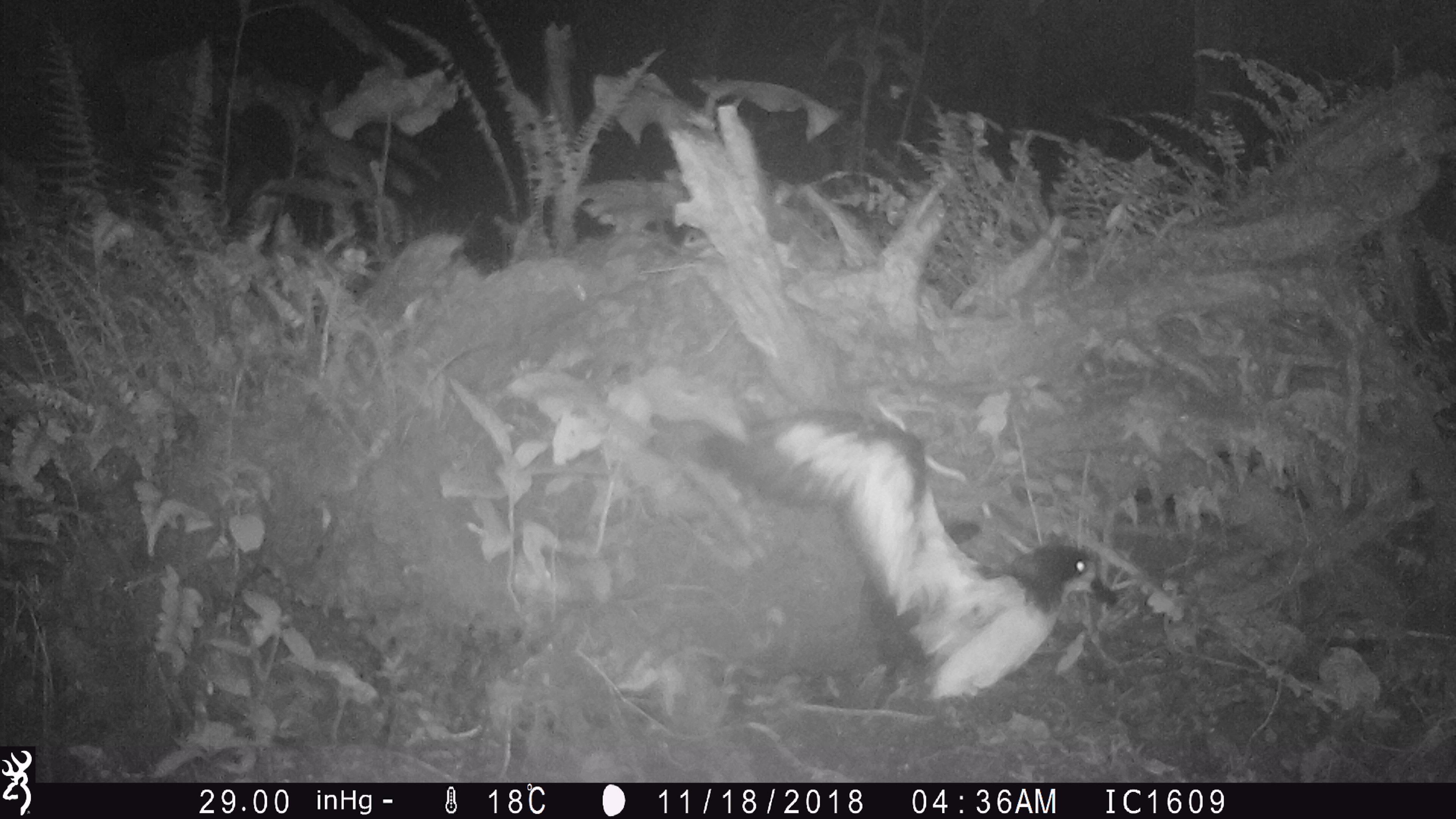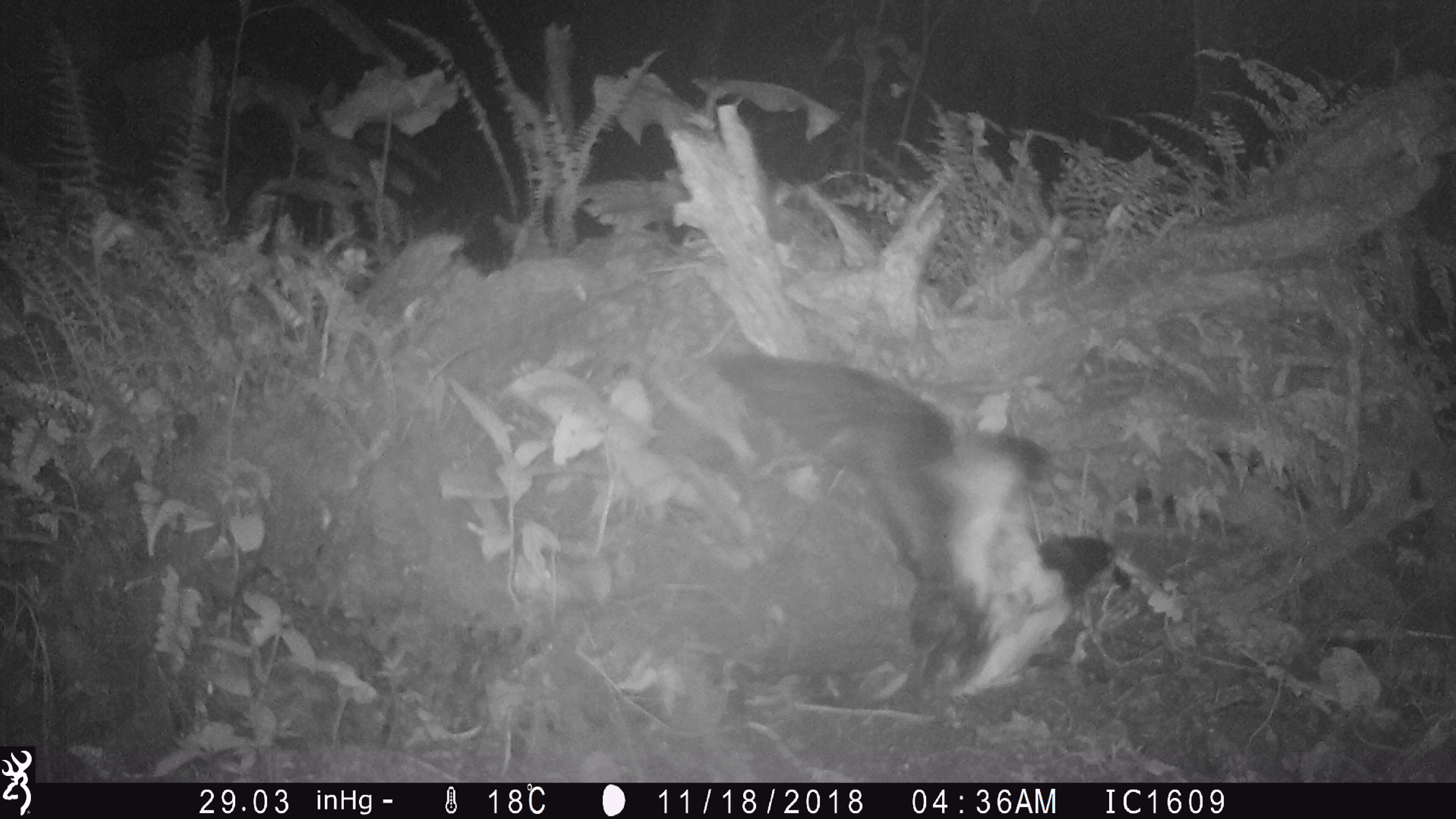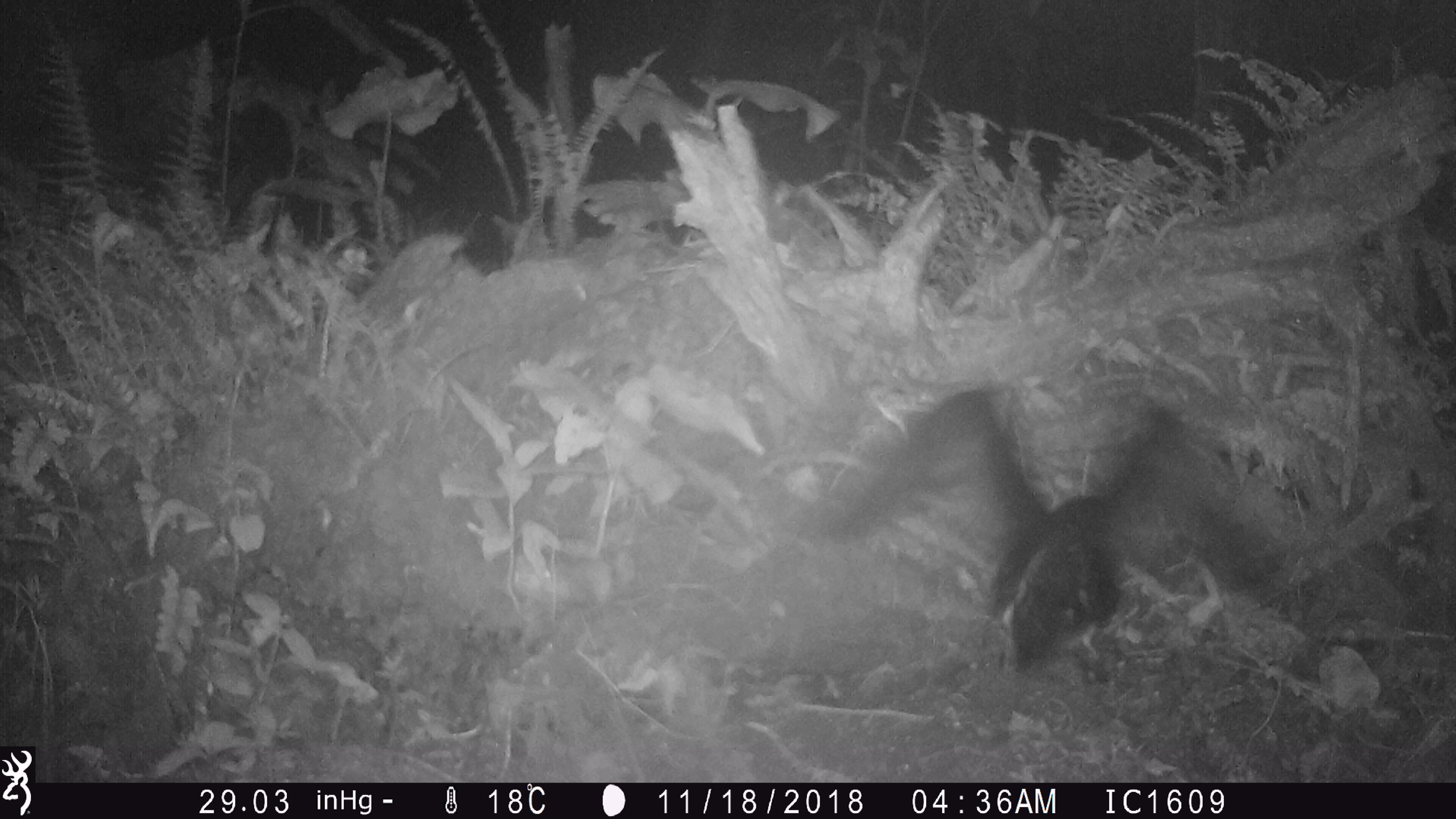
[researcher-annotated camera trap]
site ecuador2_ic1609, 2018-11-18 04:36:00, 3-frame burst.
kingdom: Animalia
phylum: Chordata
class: Aves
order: Procellariiformes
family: Procellariidae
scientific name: Procellariidae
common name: petrel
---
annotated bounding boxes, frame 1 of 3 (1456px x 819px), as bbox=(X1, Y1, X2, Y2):
petrel: bbox=(625, 381, 1135, 740)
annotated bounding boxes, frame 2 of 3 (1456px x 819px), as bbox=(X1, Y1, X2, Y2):
petrel: bbox=(686, 334, 1146, 737)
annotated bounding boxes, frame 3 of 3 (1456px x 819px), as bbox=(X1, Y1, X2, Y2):
petrel: bbox=(818, 367, 1299, 706)